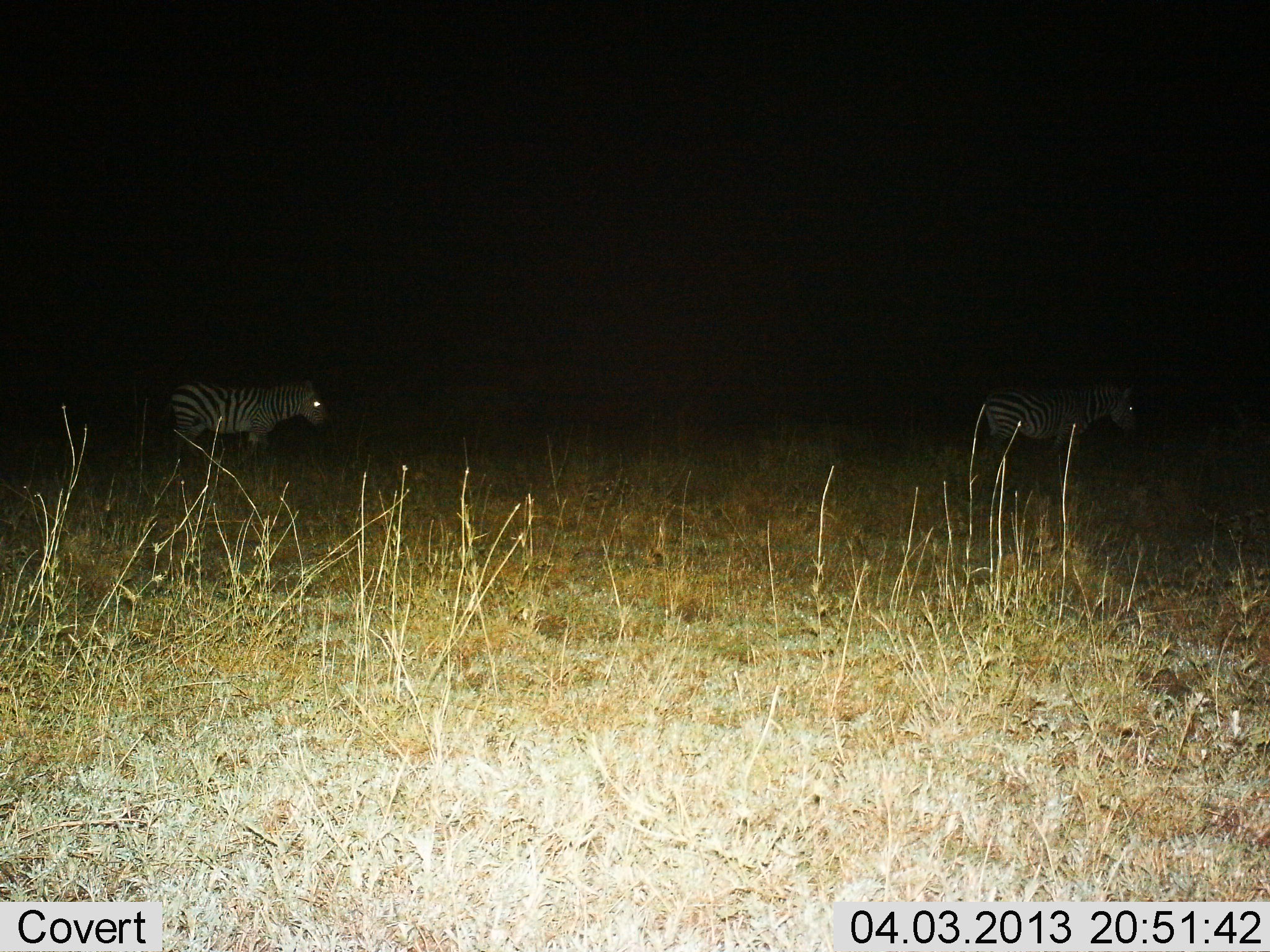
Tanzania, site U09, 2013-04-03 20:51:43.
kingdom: Animalia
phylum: Chordata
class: Mammalia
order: Perissodactyla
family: Equidae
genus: Equus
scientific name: Equus quagga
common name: plains zebra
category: zebra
Zebra (plains zebra) (Equus quagga), count 2. Behavior (volunteer vote fractions): standing 65%, resting 0%, moving 35%, interacting 0%. Young present (vote fraction): 0%. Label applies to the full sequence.